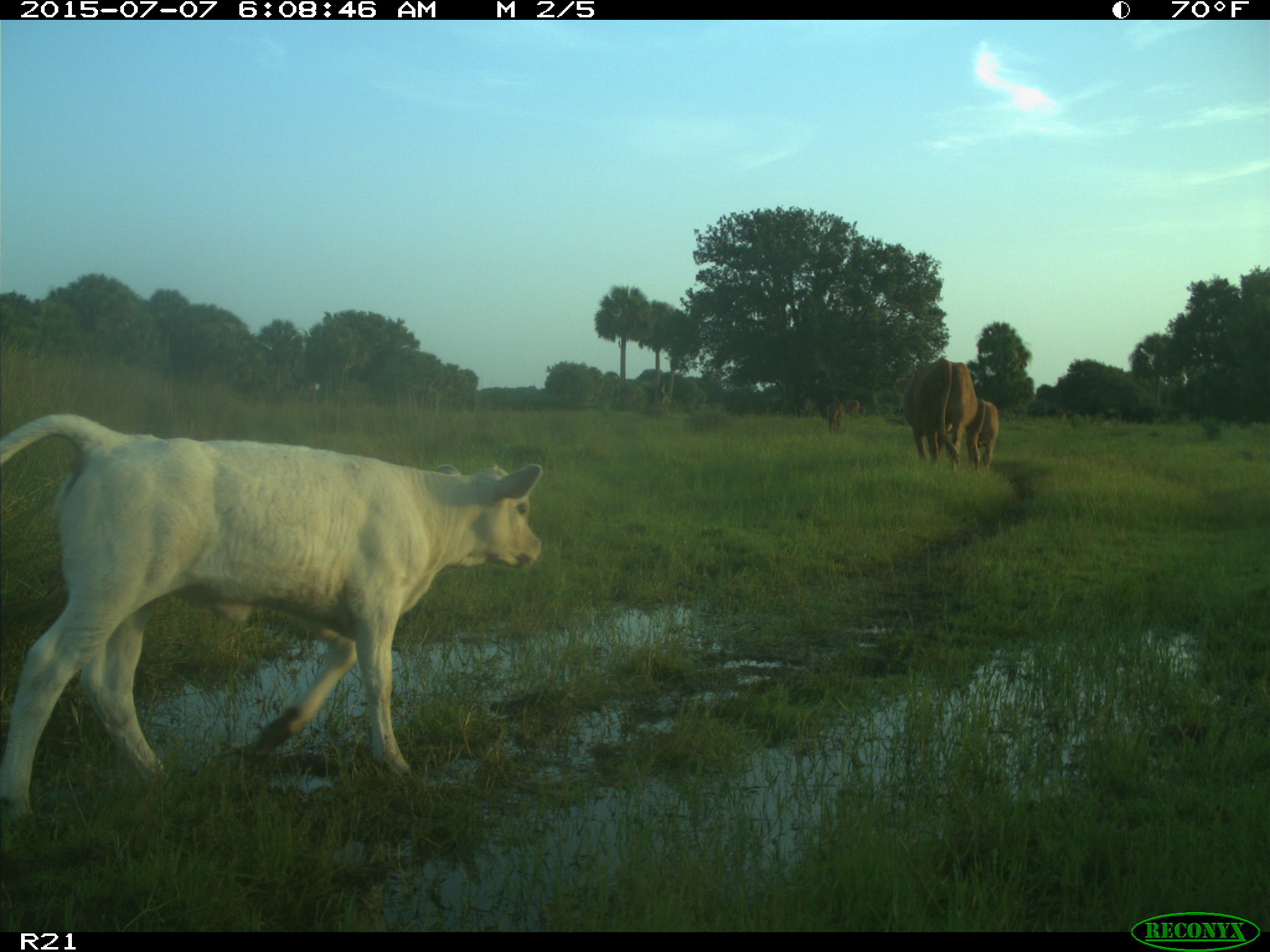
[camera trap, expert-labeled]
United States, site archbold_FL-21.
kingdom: Animalia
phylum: Chordata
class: Mammalia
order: Artiodactyla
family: Bovidae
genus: Bos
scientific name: Bos taurus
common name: domestic cow